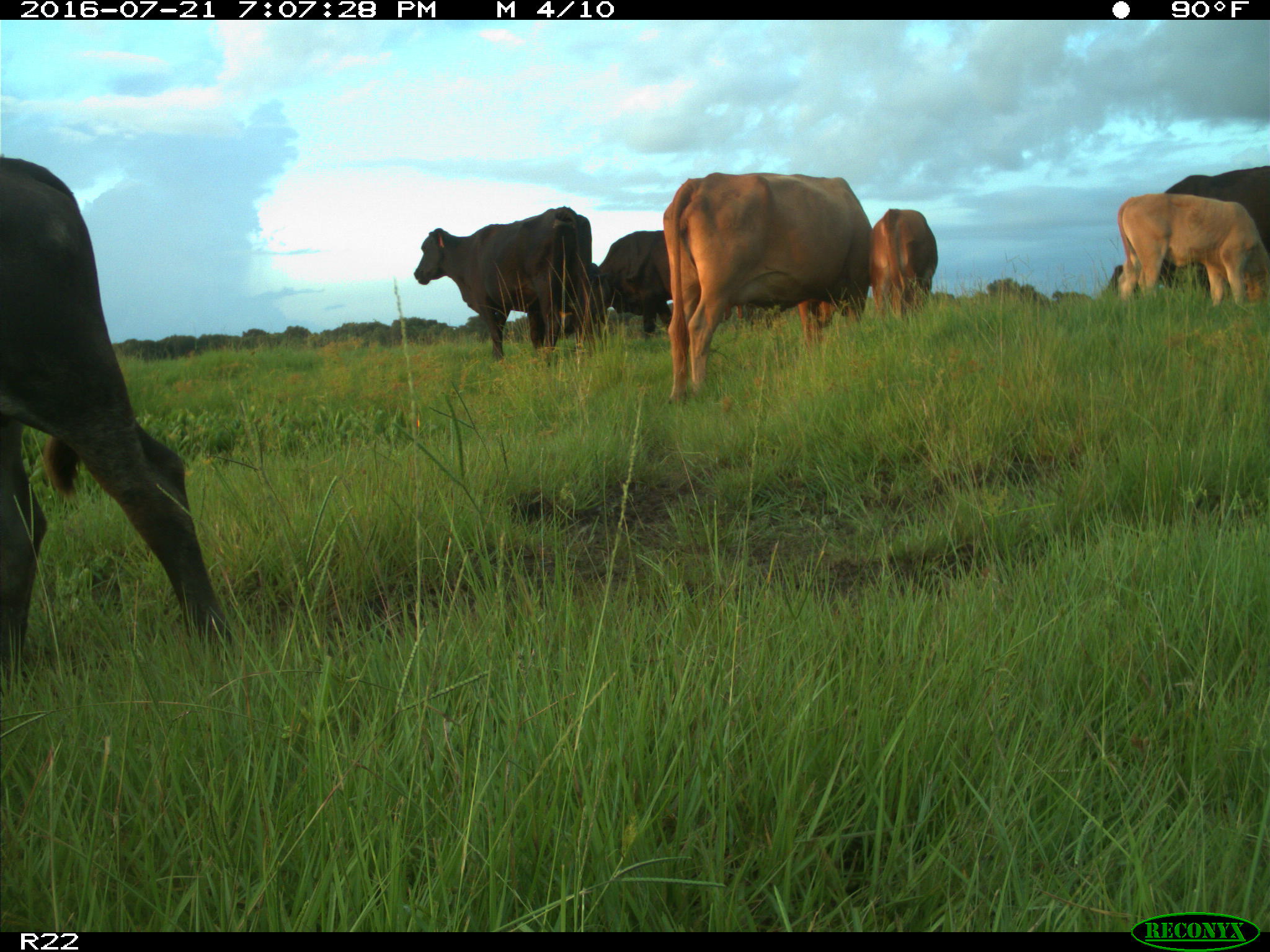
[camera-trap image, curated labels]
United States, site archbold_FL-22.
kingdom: Animalia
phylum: Chordata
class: Mammalia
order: Artiodactyla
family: Bovidae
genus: Bos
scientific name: Bos taurus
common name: domestic cow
Bos taurus (domestic cow).